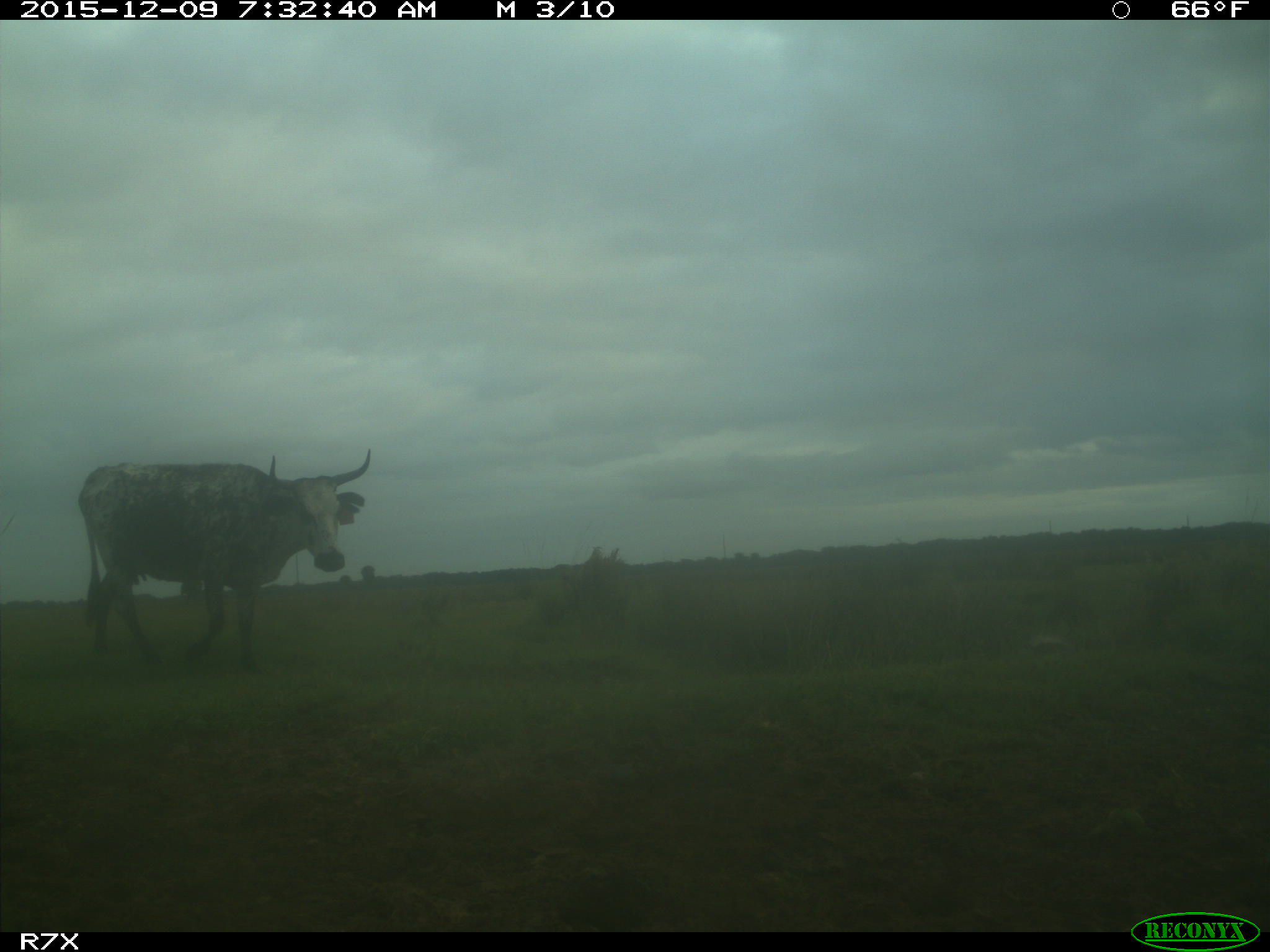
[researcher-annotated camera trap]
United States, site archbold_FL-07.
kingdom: Animalia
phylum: Chordata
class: Mammalia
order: Artiodactyla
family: Bovidae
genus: Bos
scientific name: Bos taurus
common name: domestic cow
Bos taurus (domestic cow).